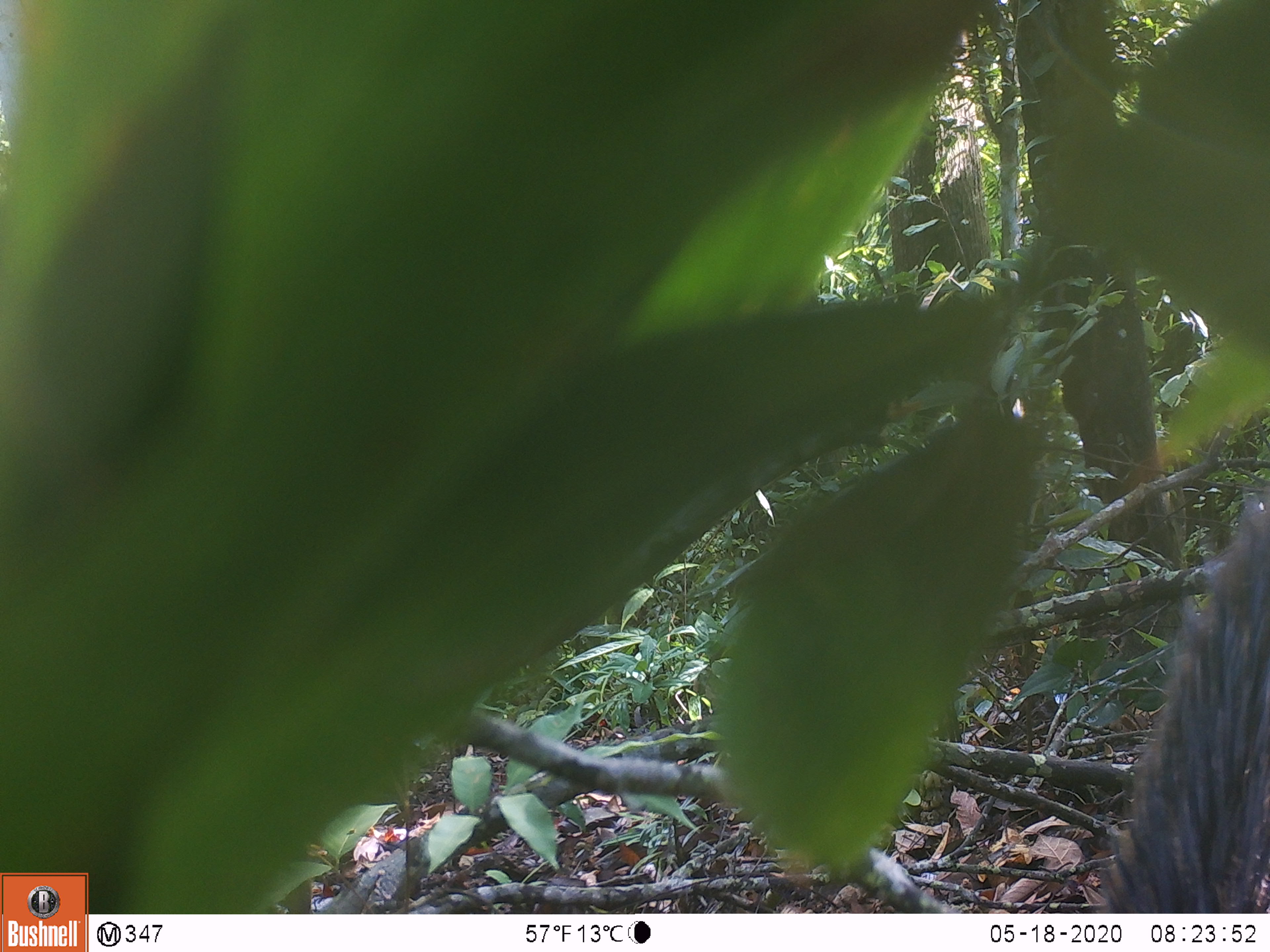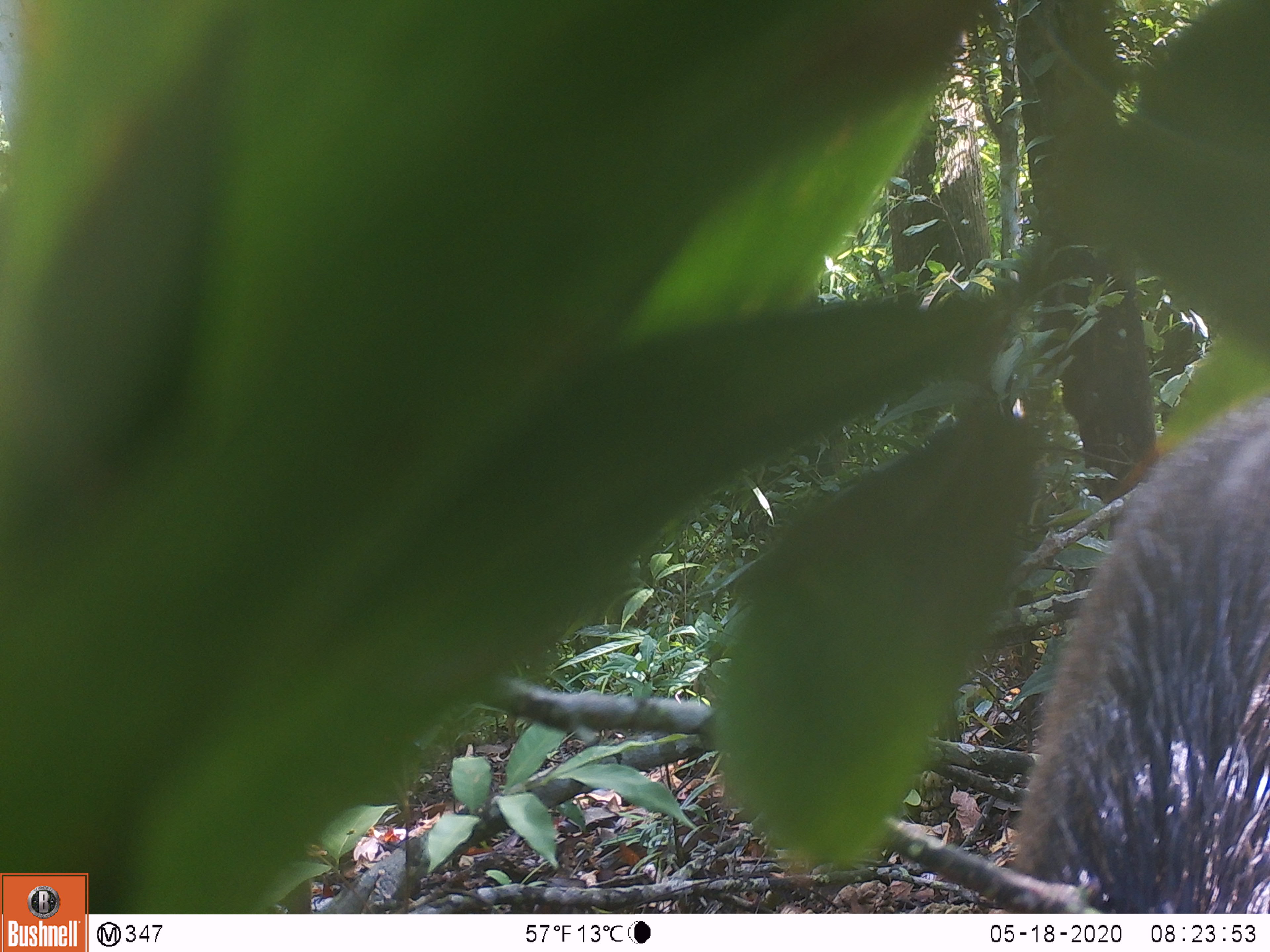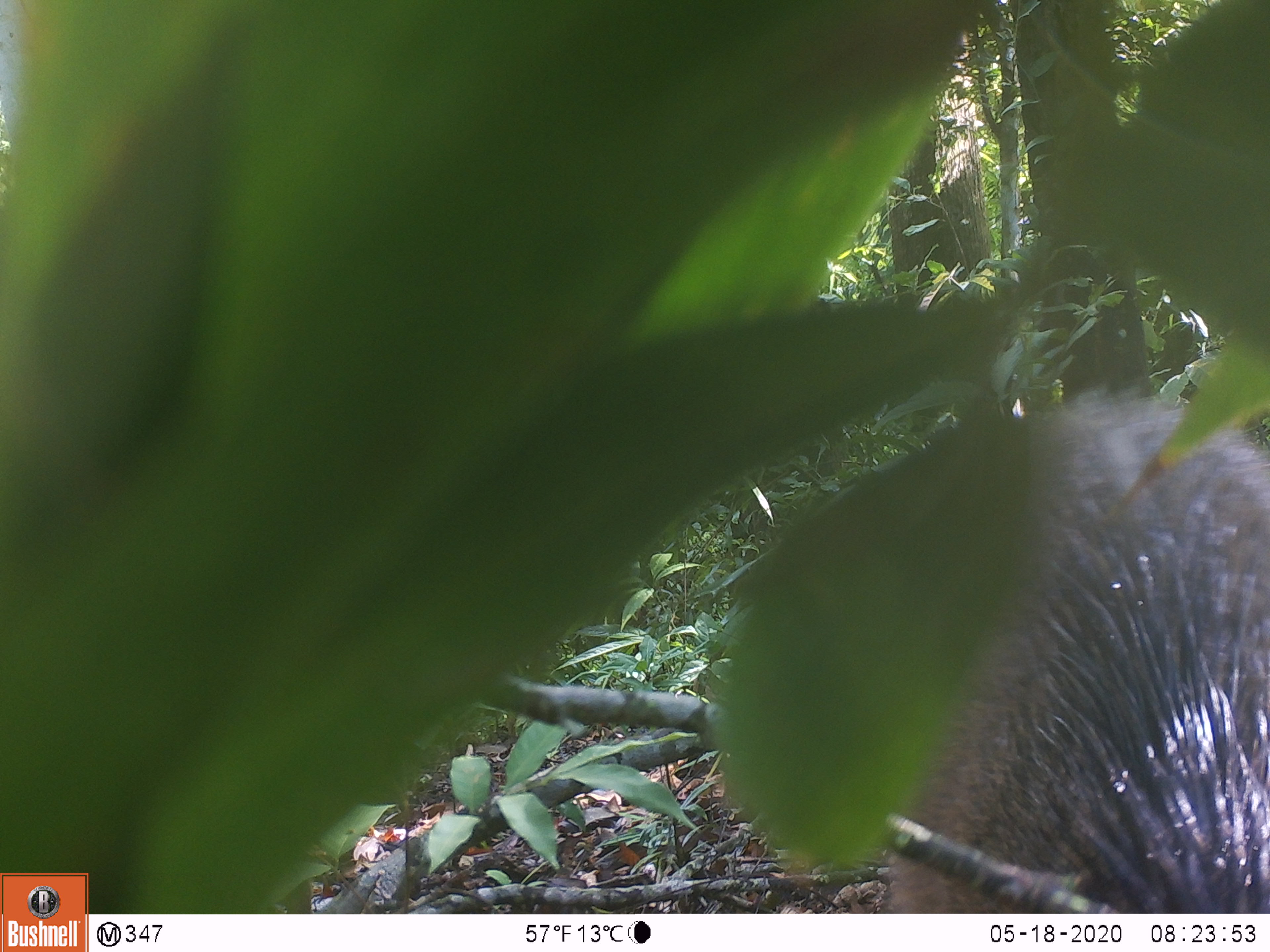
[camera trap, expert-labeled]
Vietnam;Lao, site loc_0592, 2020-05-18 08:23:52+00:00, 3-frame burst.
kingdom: Animalia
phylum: Chordata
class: Mammalia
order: Artiodactyla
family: Suidae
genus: Sus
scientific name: Sus scrofa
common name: eurasian wild pig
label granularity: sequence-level